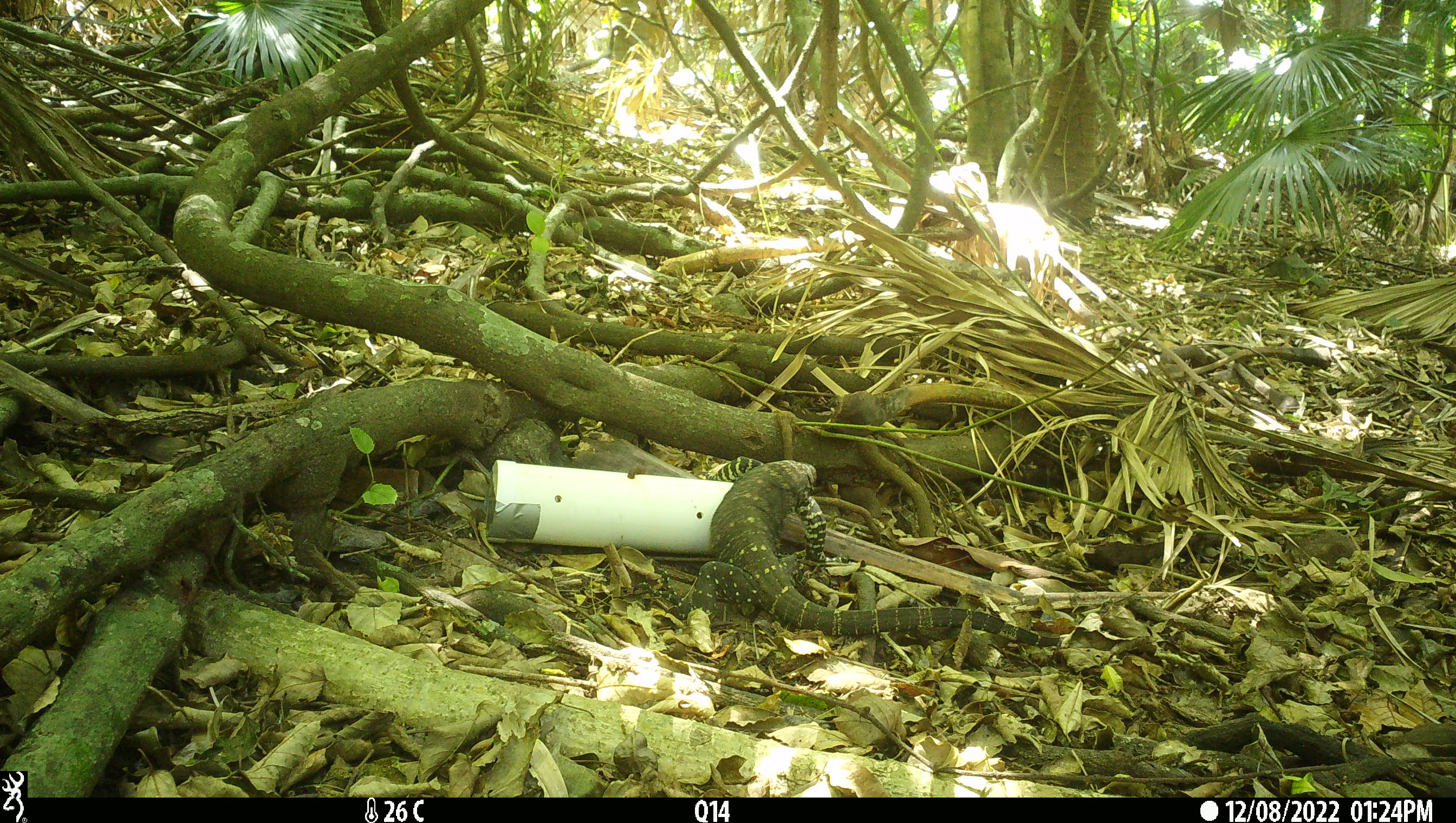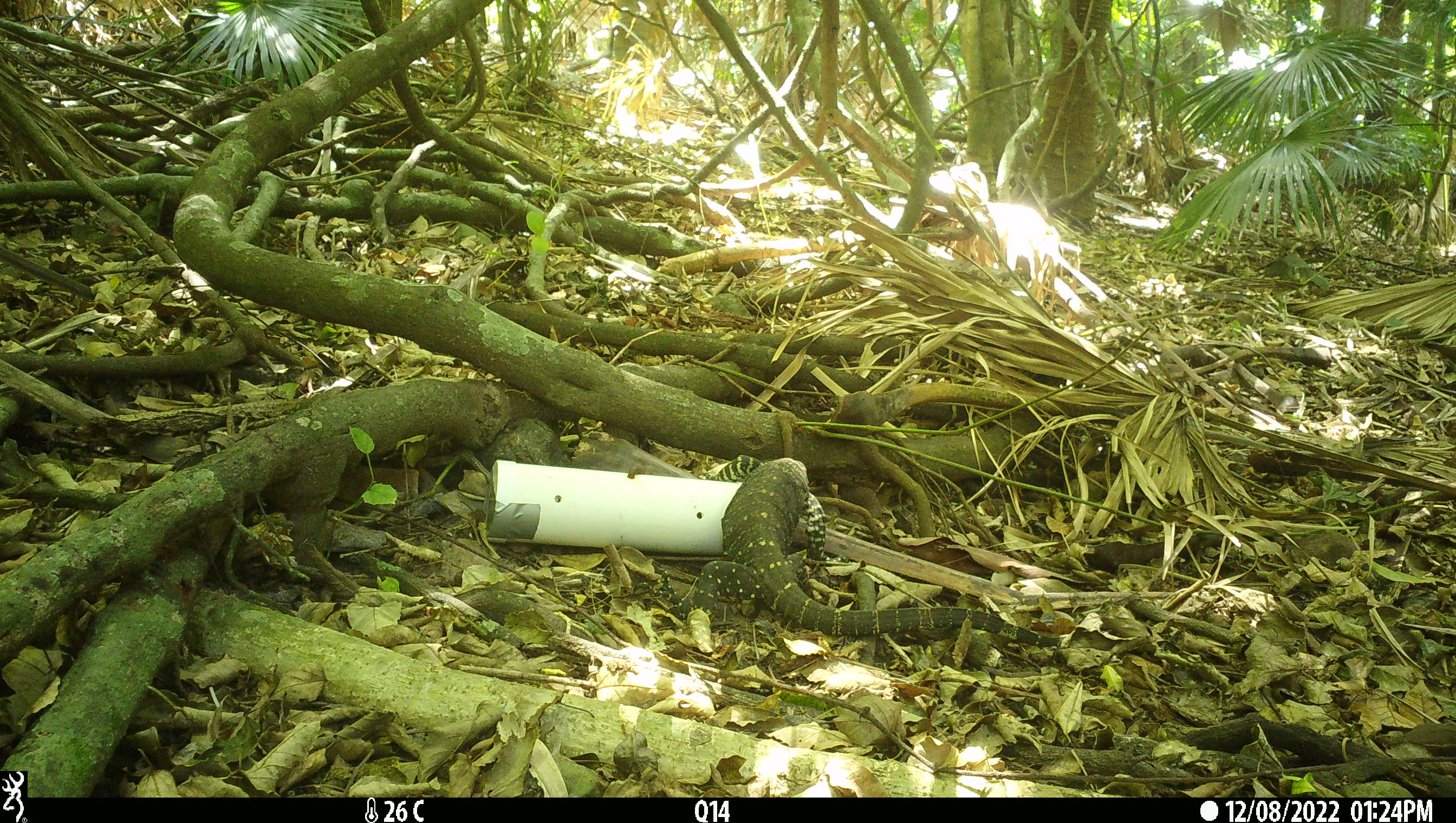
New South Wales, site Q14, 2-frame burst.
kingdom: Animalia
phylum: Chordata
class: Reptilia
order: Squamata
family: Varanidae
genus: Varanus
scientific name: Varanus varius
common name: lace monitor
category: goanna